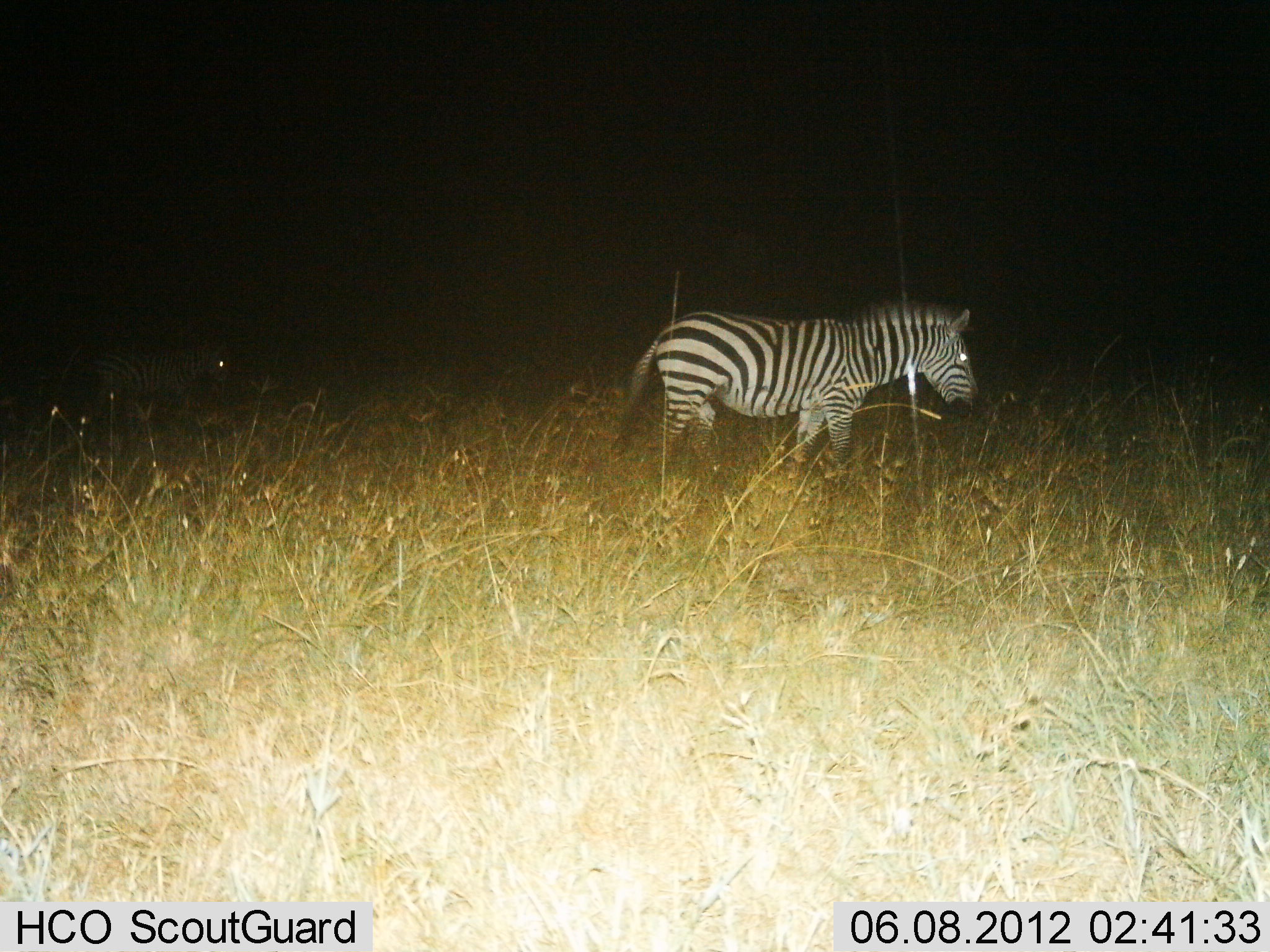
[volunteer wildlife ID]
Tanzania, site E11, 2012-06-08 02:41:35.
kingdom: Animalia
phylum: Chordata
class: Mammalia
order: Perissodactyla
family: Equidae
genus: Equus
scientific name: Equus quagga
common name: plains zebra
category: zebra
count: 1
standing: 64%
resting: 0%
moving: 36%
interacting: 0%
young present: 0%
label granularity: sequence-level